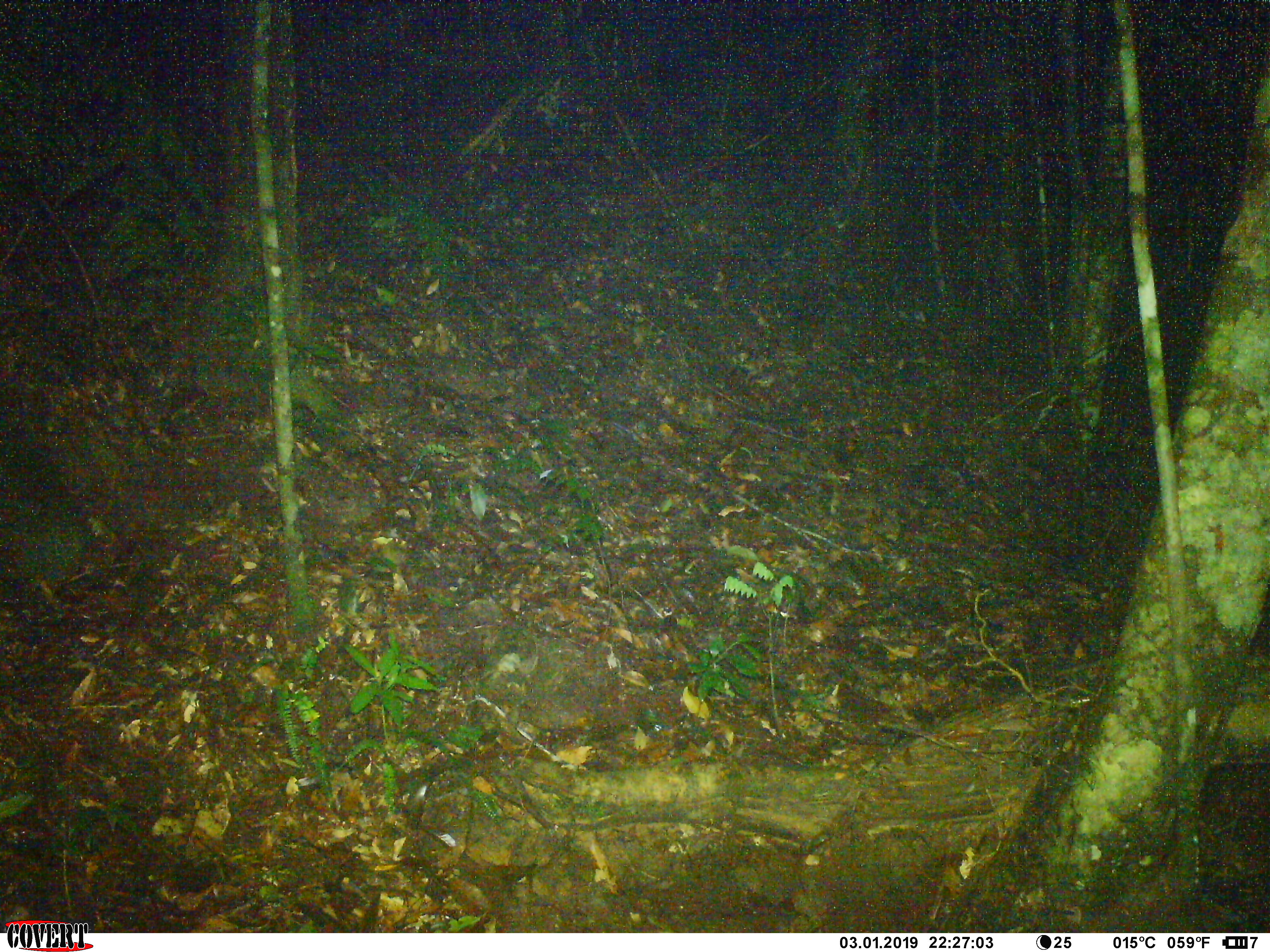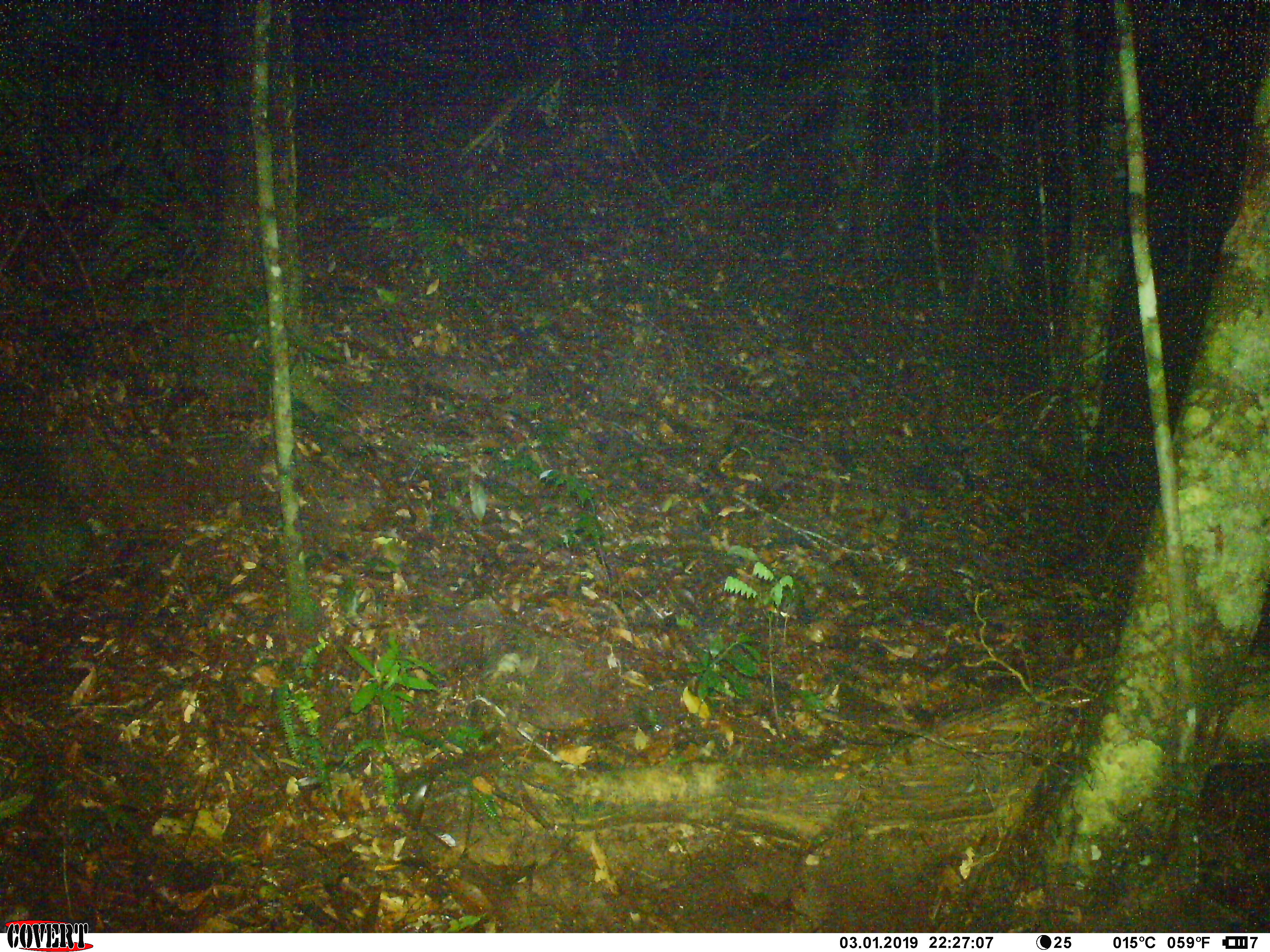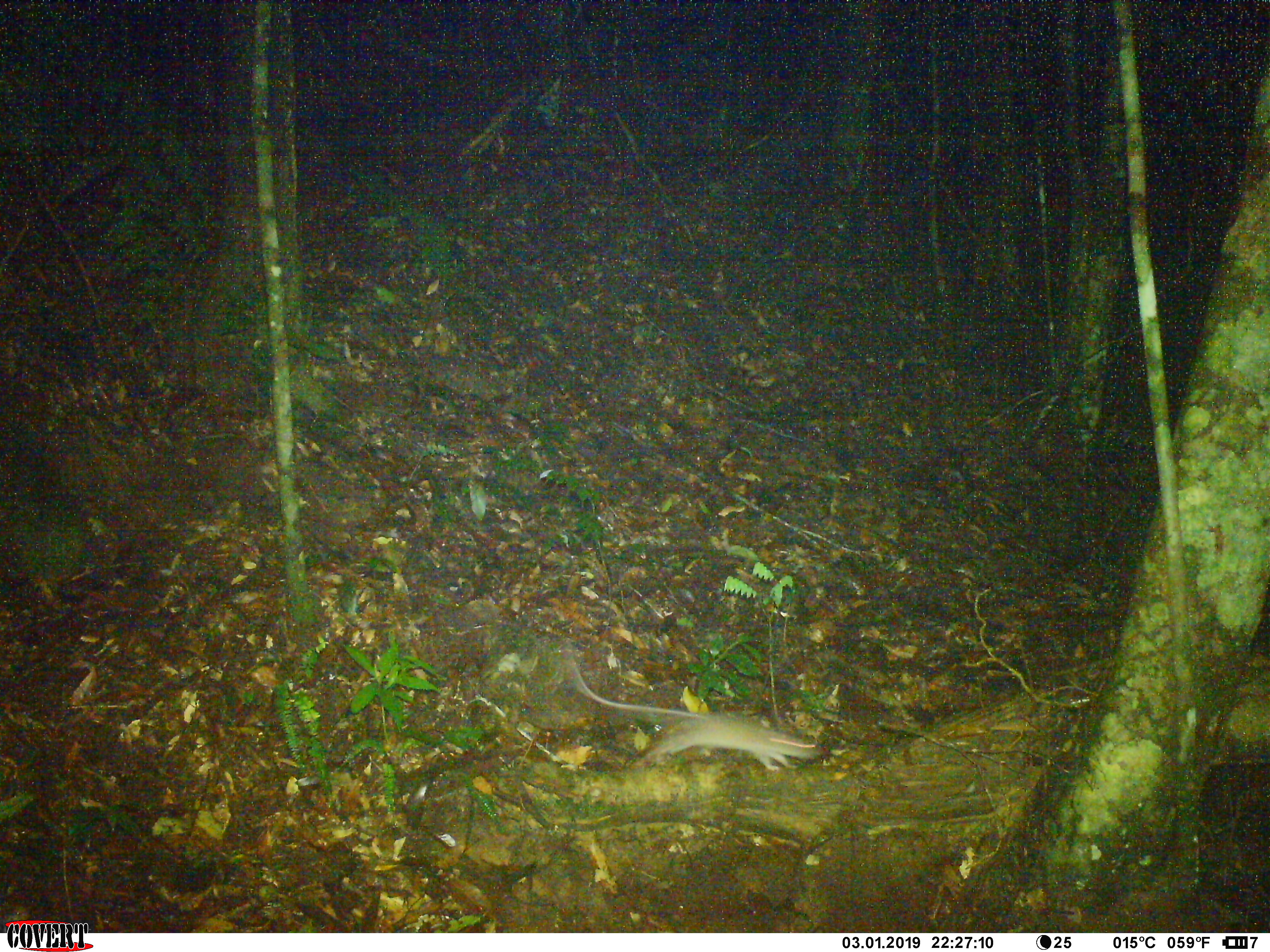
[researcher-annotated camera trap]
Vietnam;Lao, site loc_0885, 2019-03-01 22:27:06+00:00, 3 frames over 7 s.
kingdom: Animalia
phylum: Chordata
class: Mammalia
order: Rodentia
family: Muridae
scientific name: Muridae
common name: old-world mice and rats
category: unidentified murid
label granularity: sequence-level